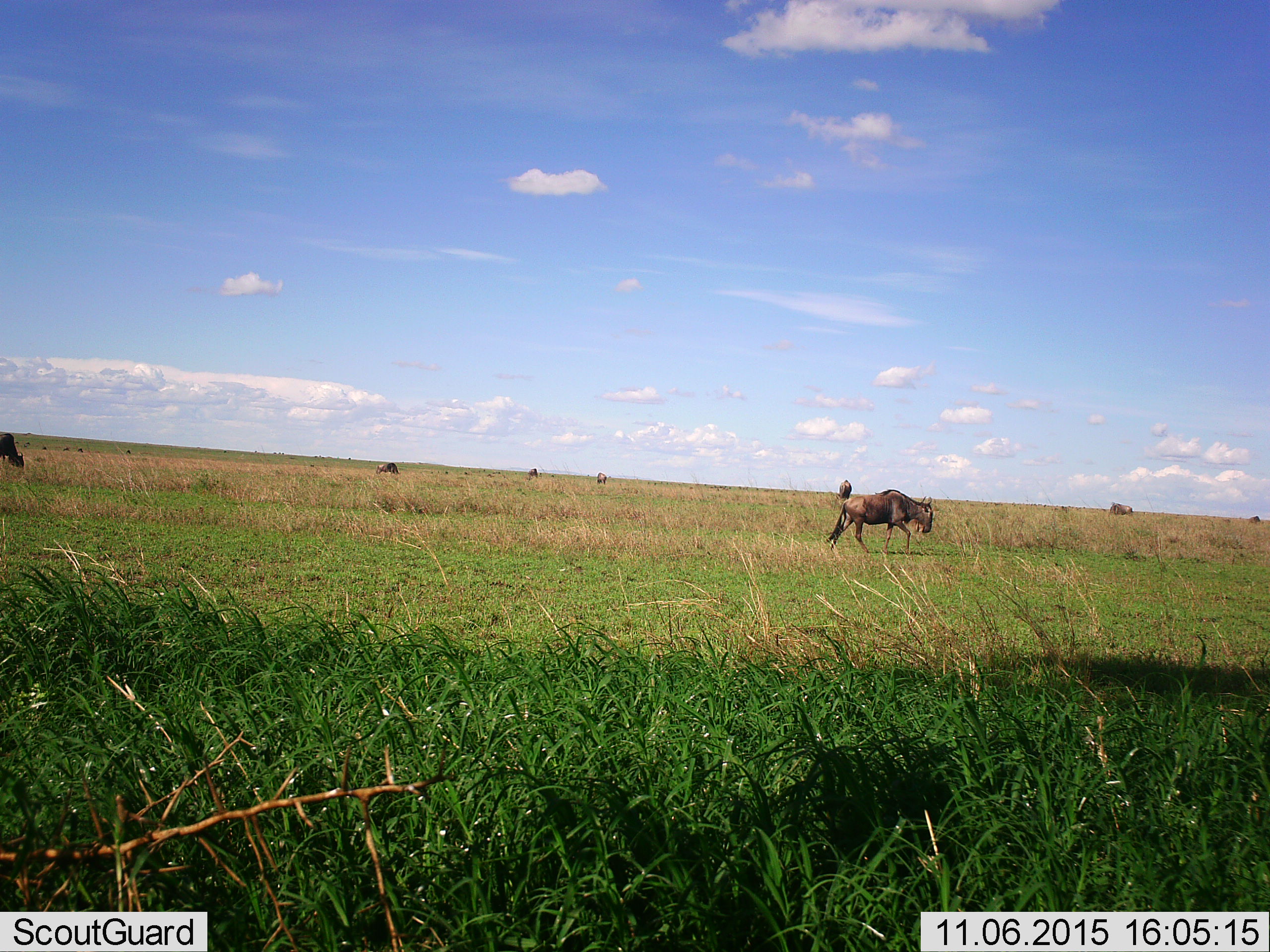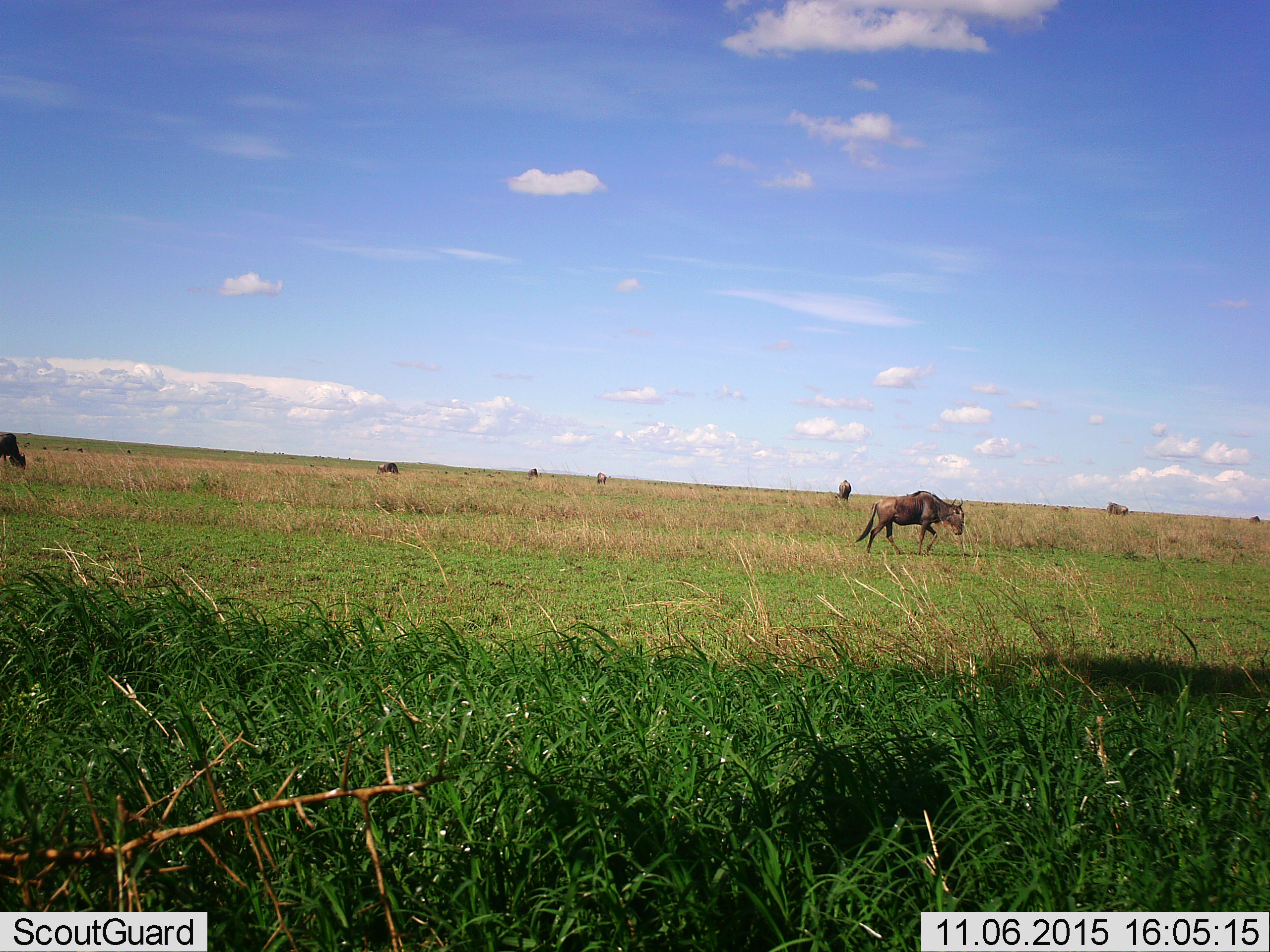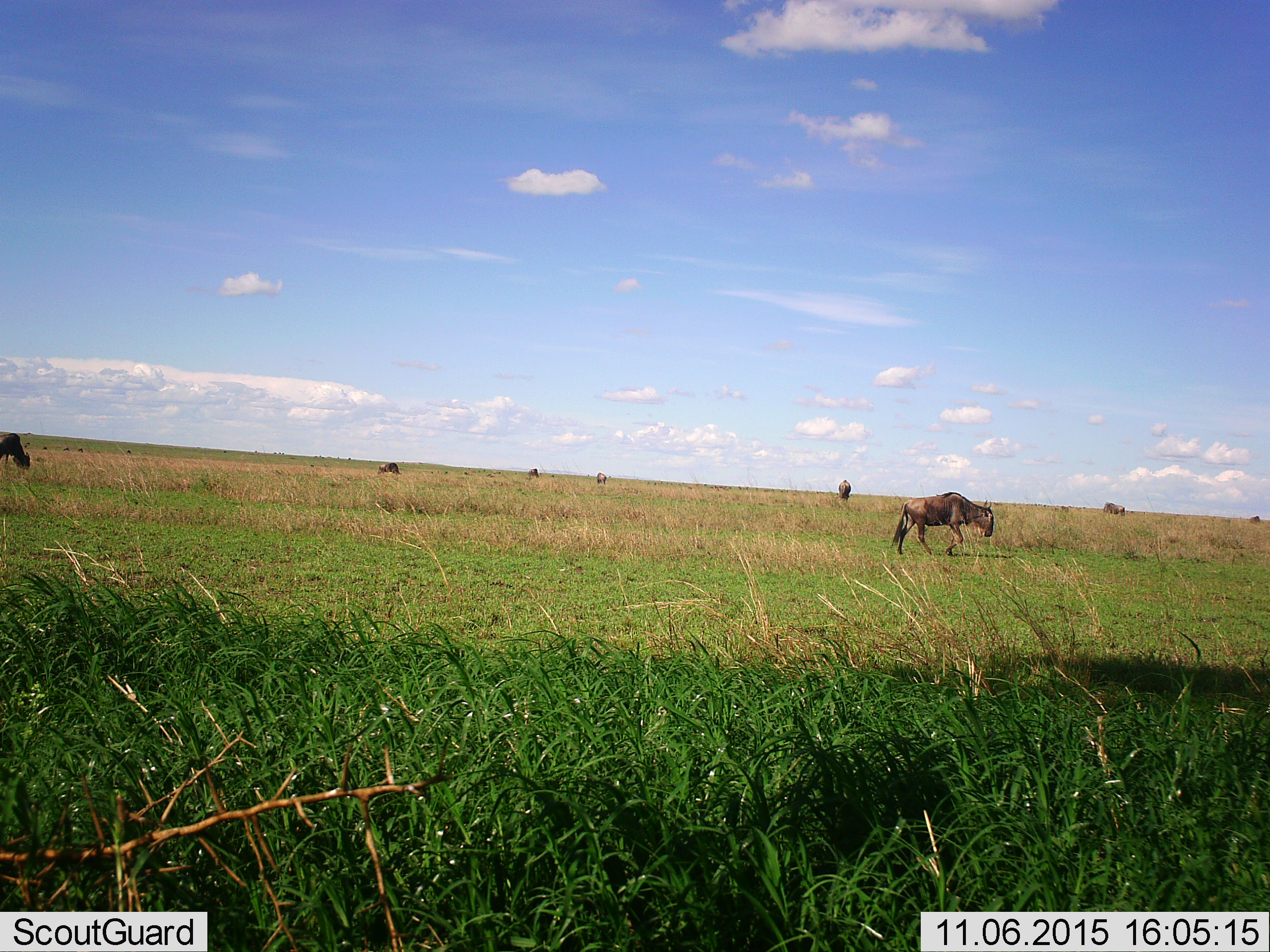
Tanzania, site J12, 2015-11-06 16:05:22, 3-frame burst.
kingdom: Animalia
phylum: Chordata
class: Mammalia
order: Artiodactyla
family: Bovidae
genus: Connochaetes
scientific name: Connochaetes taurinus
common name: blue wildebeest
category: wildebeest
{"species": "wildebeest (blue wildebeest) (Connochaetes taurinus)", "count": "9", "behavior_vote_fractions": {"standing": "44%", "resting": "0%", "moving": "89%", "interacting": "11%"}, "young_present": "0%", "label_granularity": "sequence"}